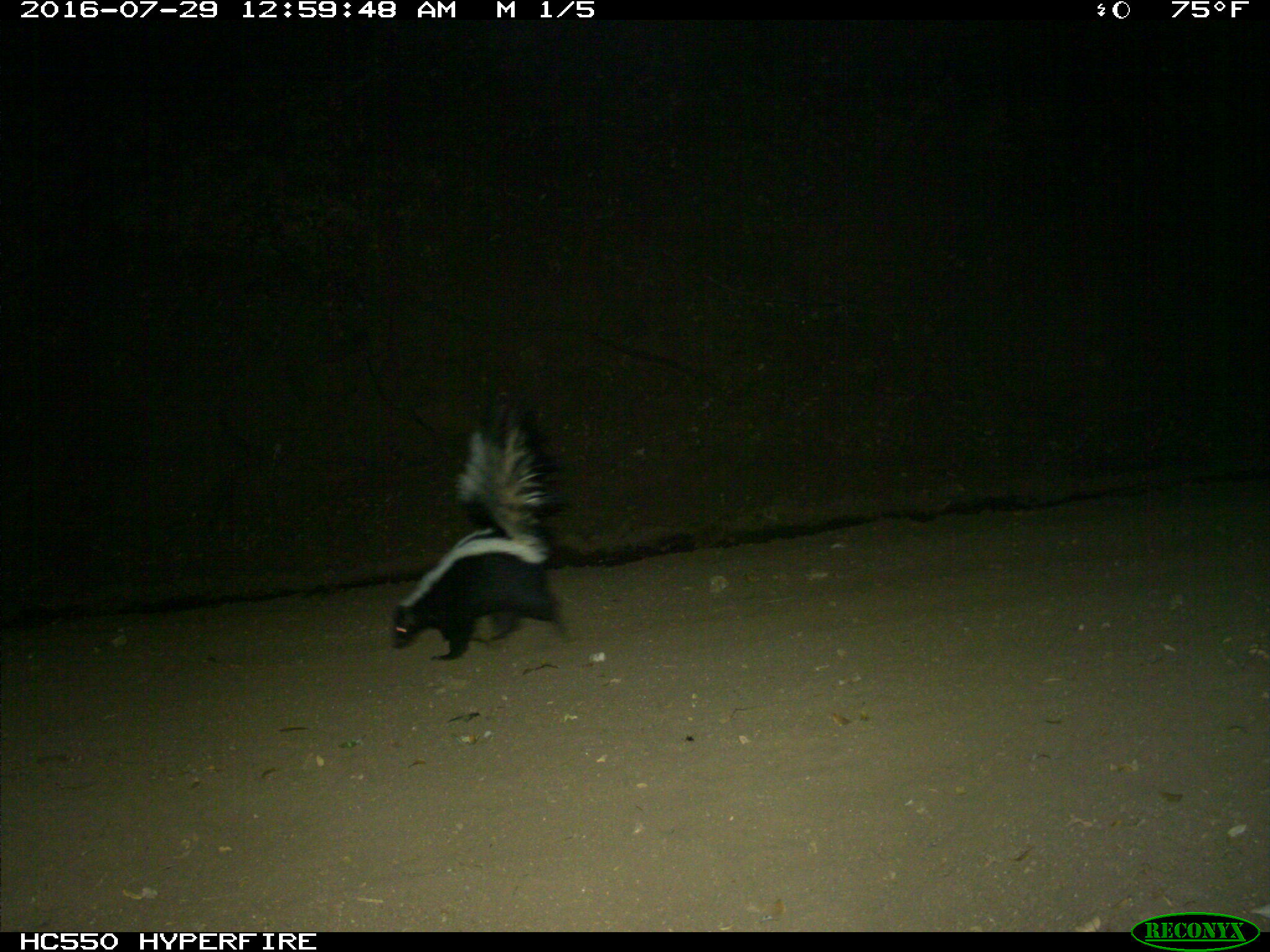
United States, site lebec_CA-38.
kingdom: Animalia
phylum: Chordata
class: Mammalia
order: Carnivora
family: Mephitidae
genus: Mephitis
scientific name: Mephitis mephitis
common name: striped skunk